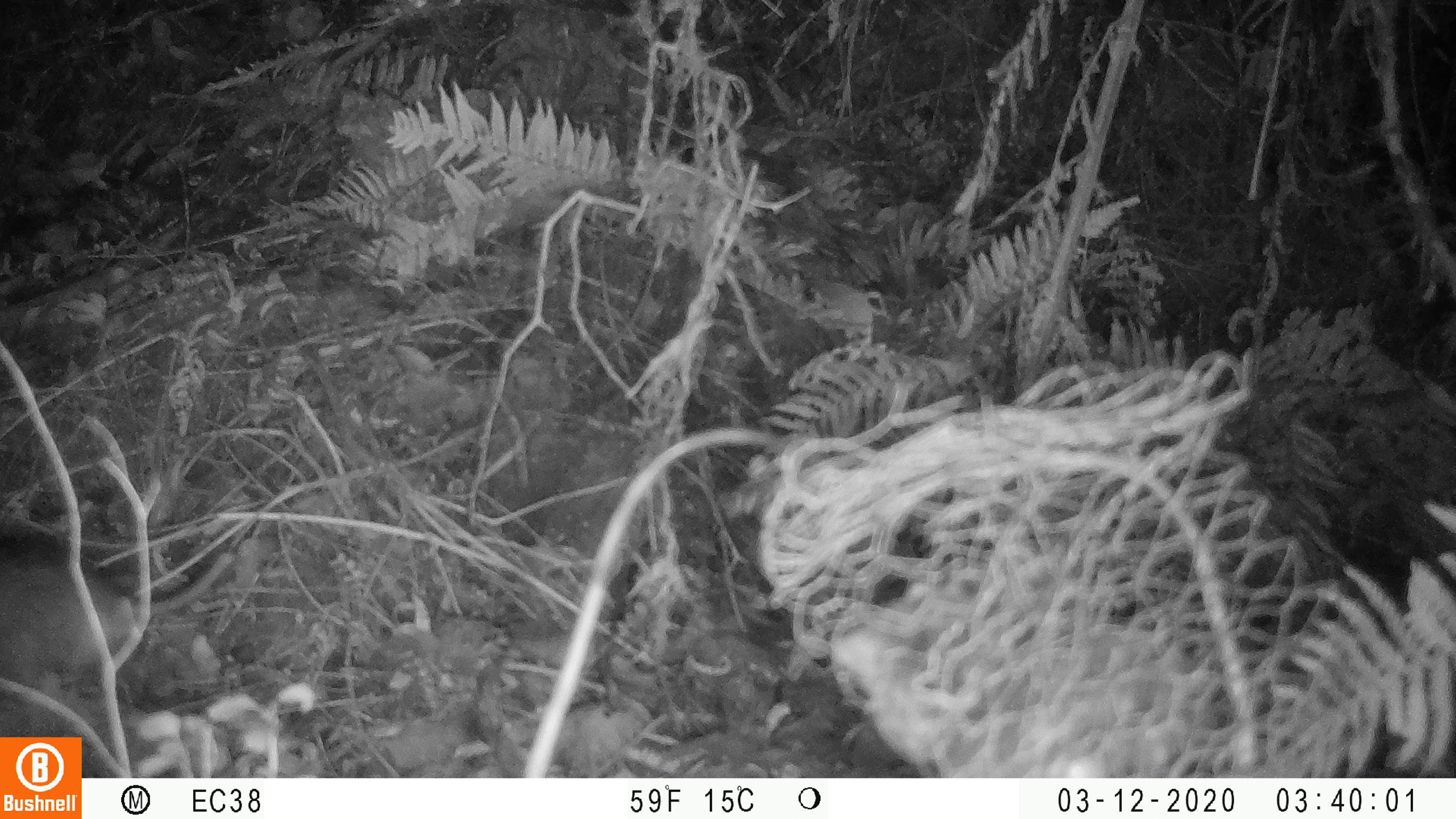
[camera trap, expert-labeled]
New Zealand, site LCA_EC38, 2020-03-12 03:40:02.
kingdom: Animalia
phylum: Chordata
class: Mammalia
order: Rodentia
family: Muridae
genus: Rattus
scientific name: Rattus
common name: rat